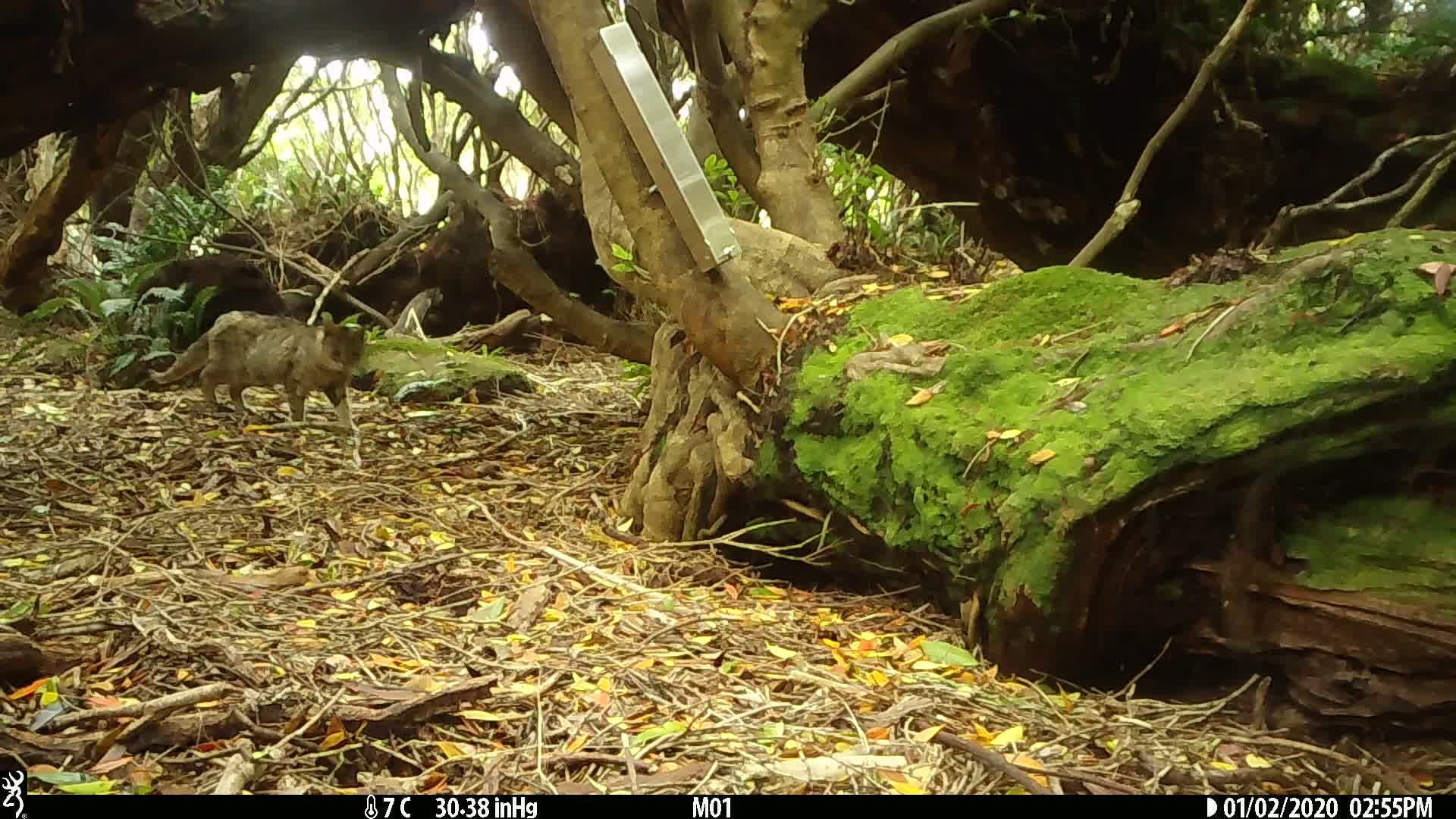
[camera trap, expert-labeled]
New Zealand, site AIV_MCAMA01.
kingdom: Animalia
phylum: Chordata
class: Mammalia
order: Carnivora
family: Felidae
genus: Felis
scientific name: Felis catus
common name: domestic cat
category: cat